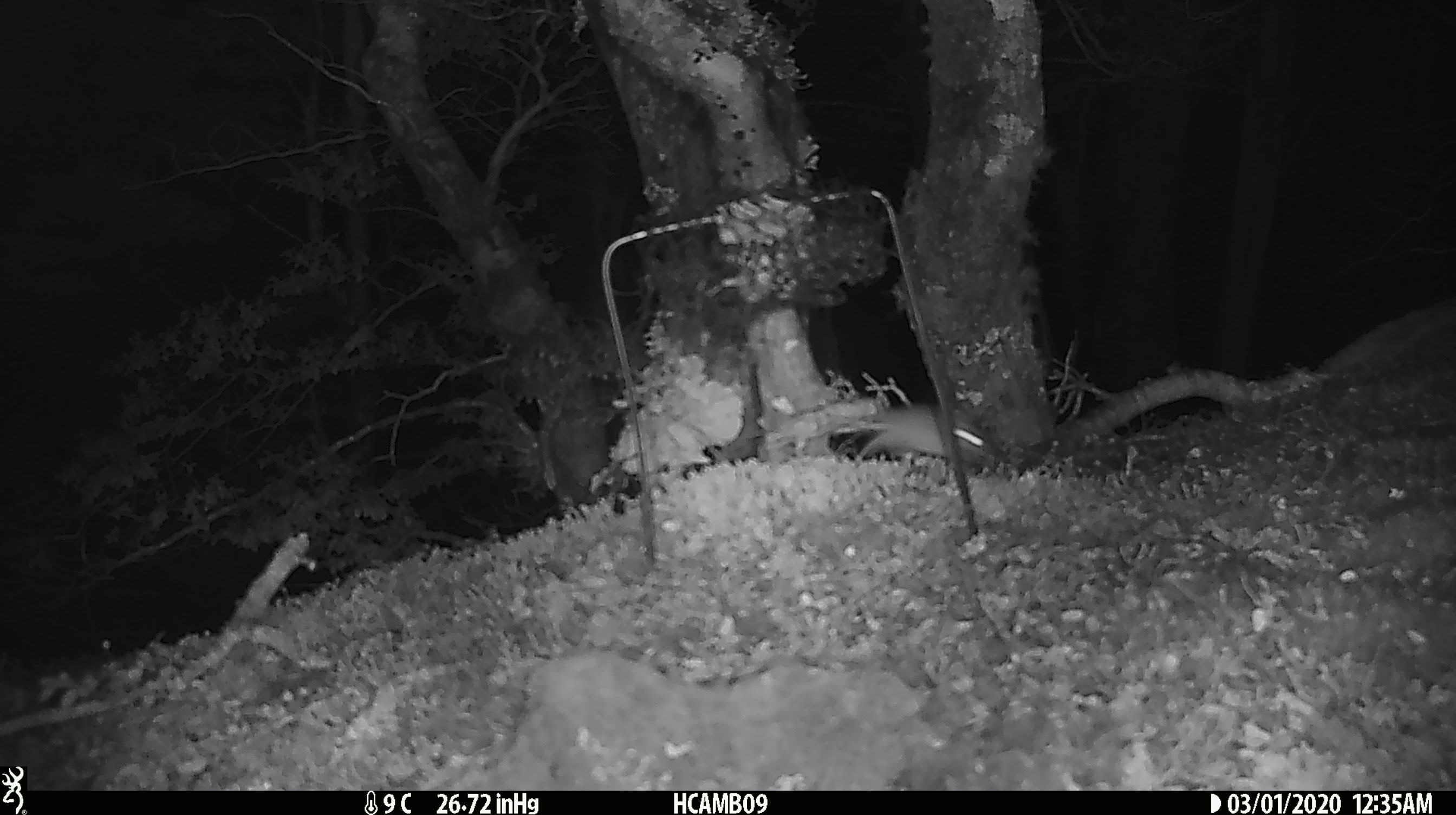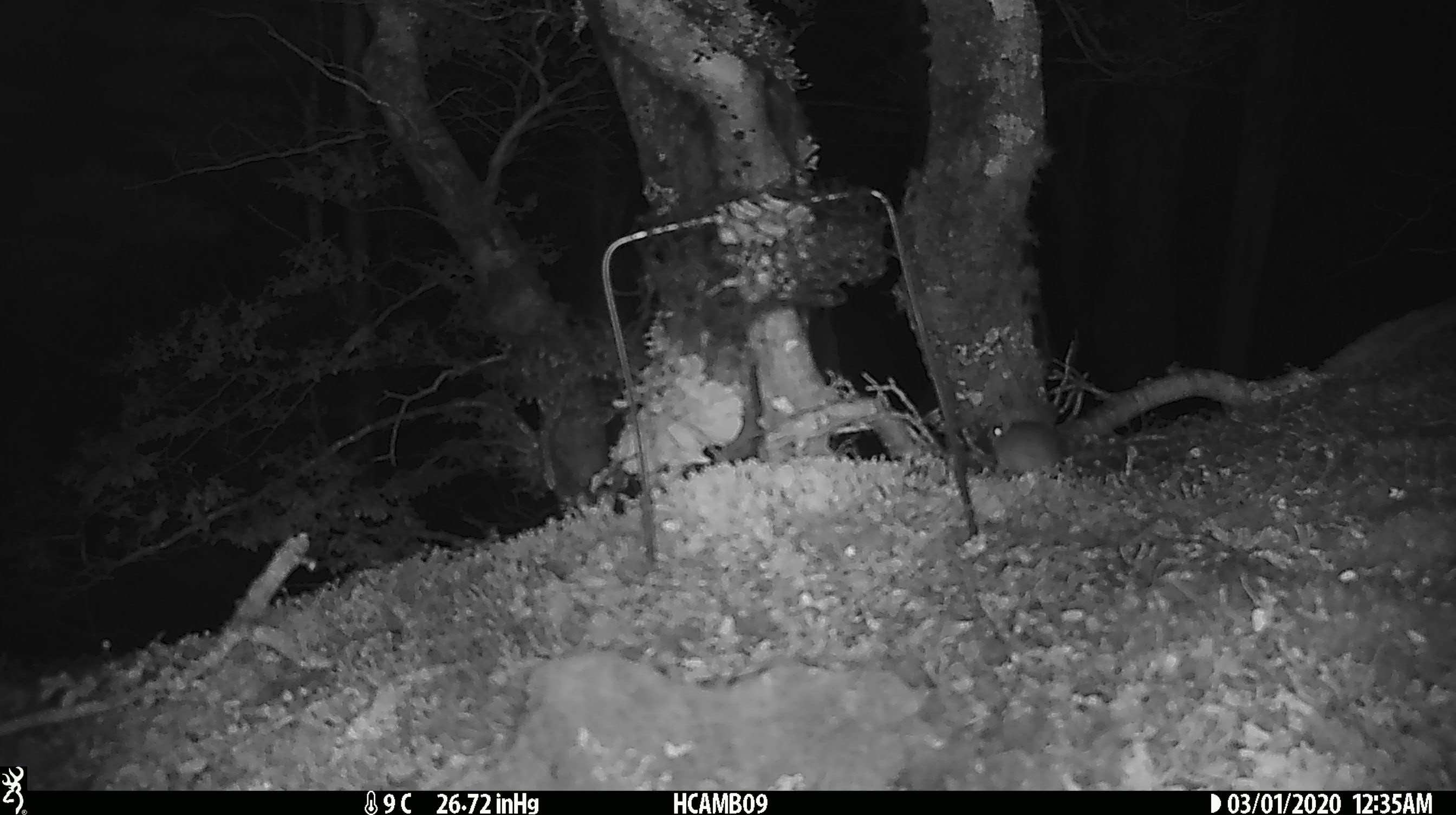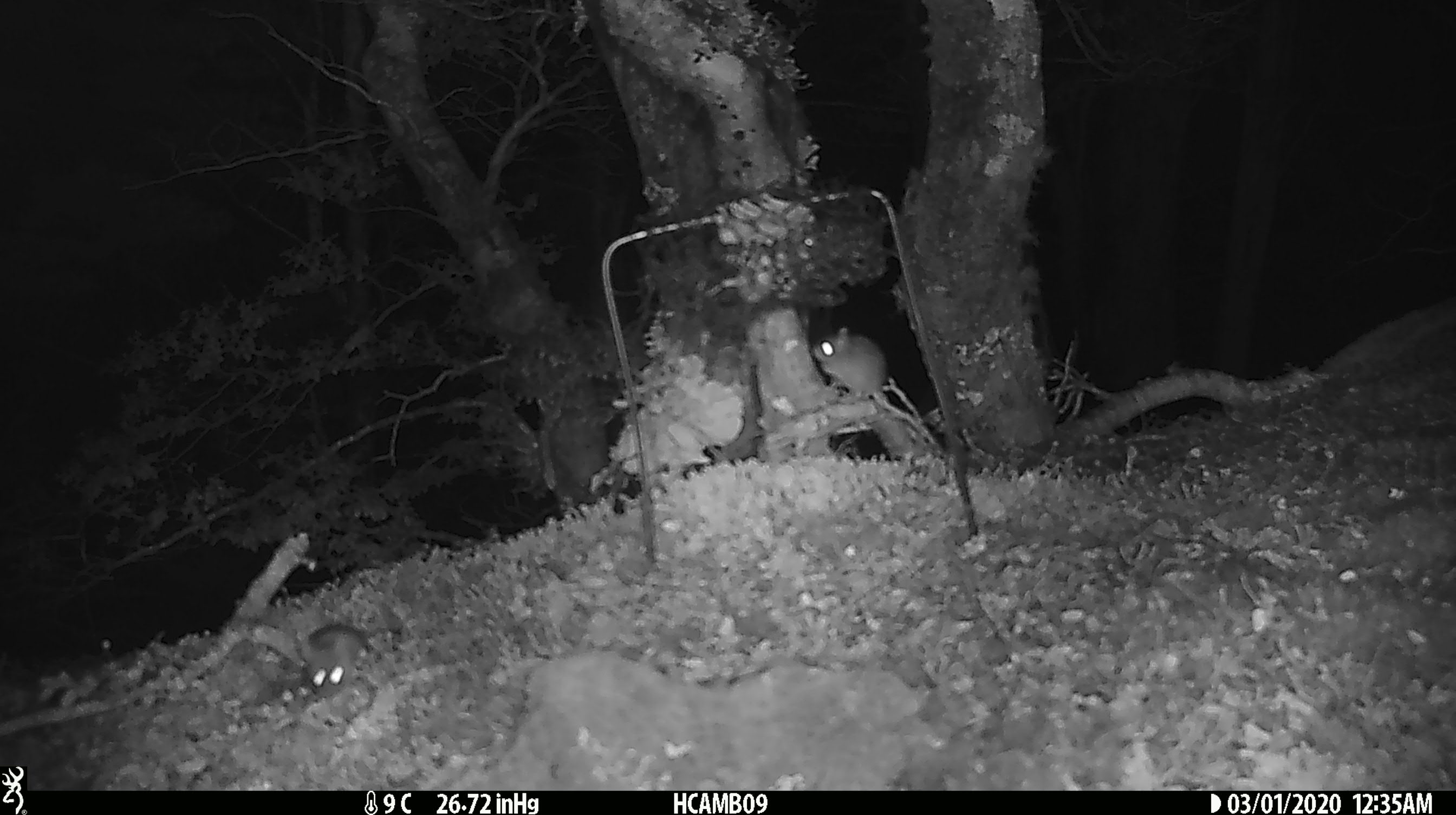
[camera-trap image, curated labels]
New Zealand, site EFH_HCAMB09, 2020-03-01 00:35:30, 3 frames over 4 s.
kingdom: Animalia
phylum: Chordata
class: Mammalia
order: Rodentia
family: Muridae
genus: Mus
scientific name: Mus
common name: mouse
Mouse (Mus).